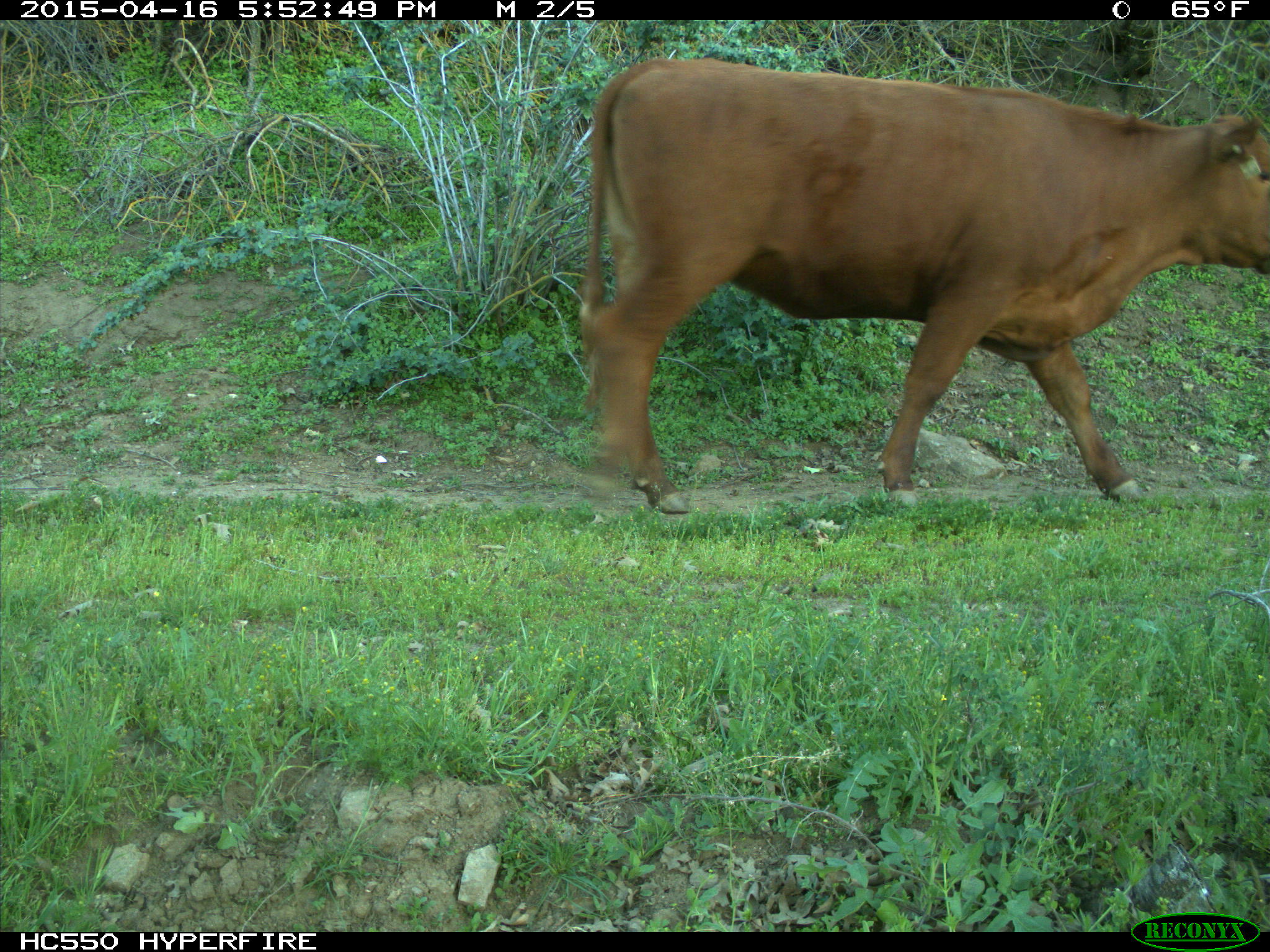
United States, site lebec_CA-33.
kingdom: Animalia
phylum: Chordata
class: Mammalia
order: Artiodactyla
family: Bovidae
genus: Bos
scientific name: Bos taurus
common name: domestic cow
Bos taurus (domestic cow).